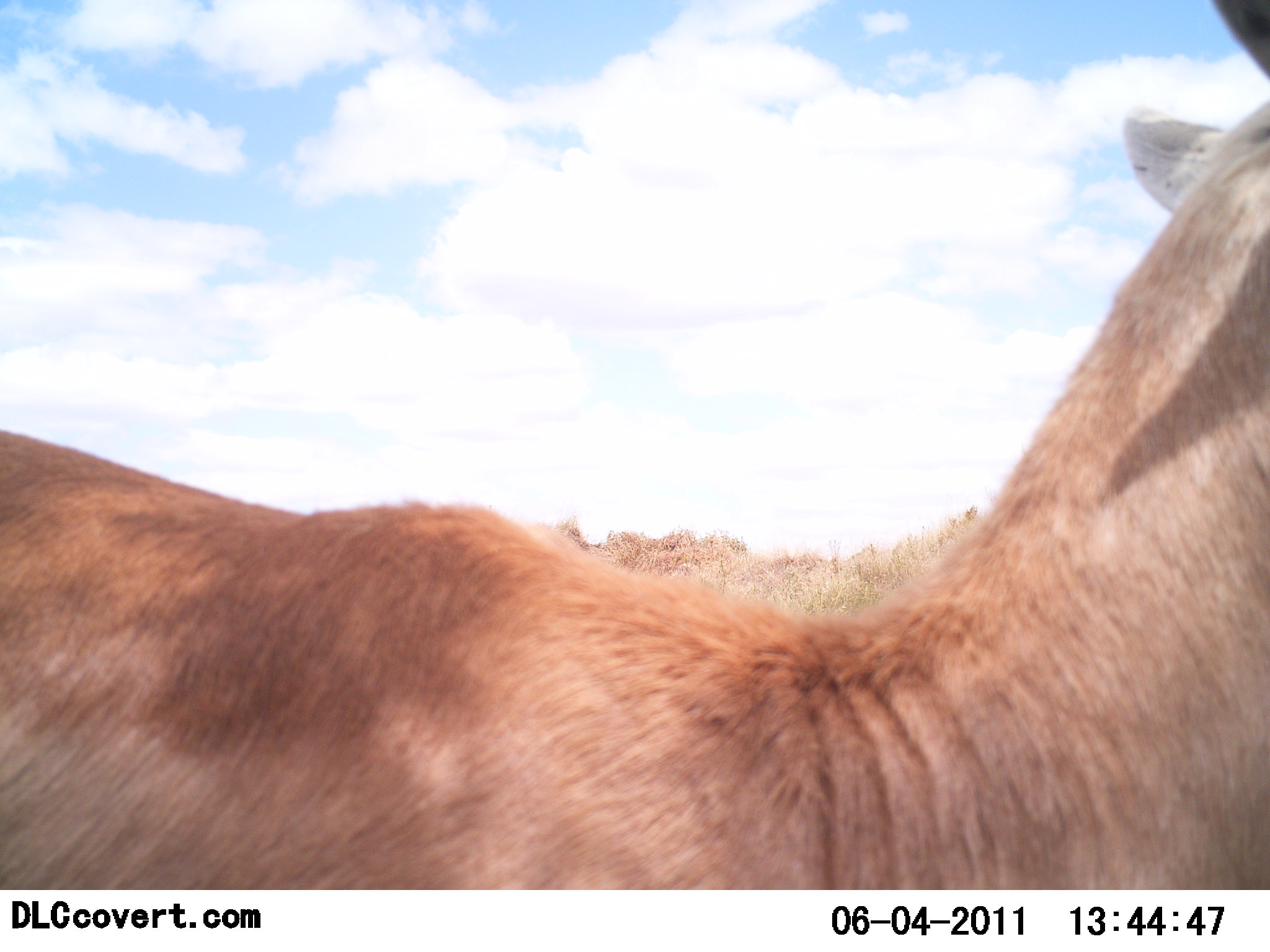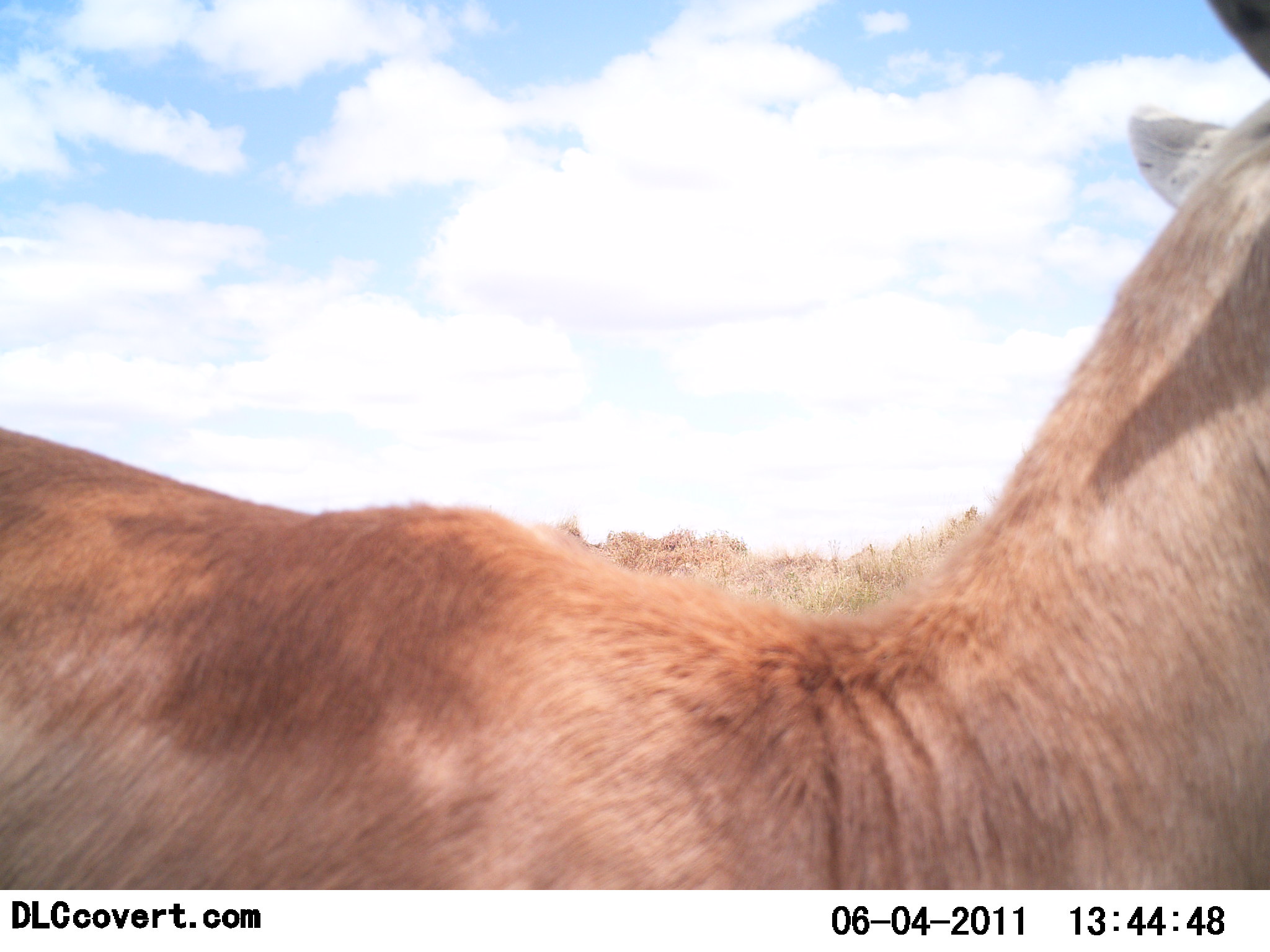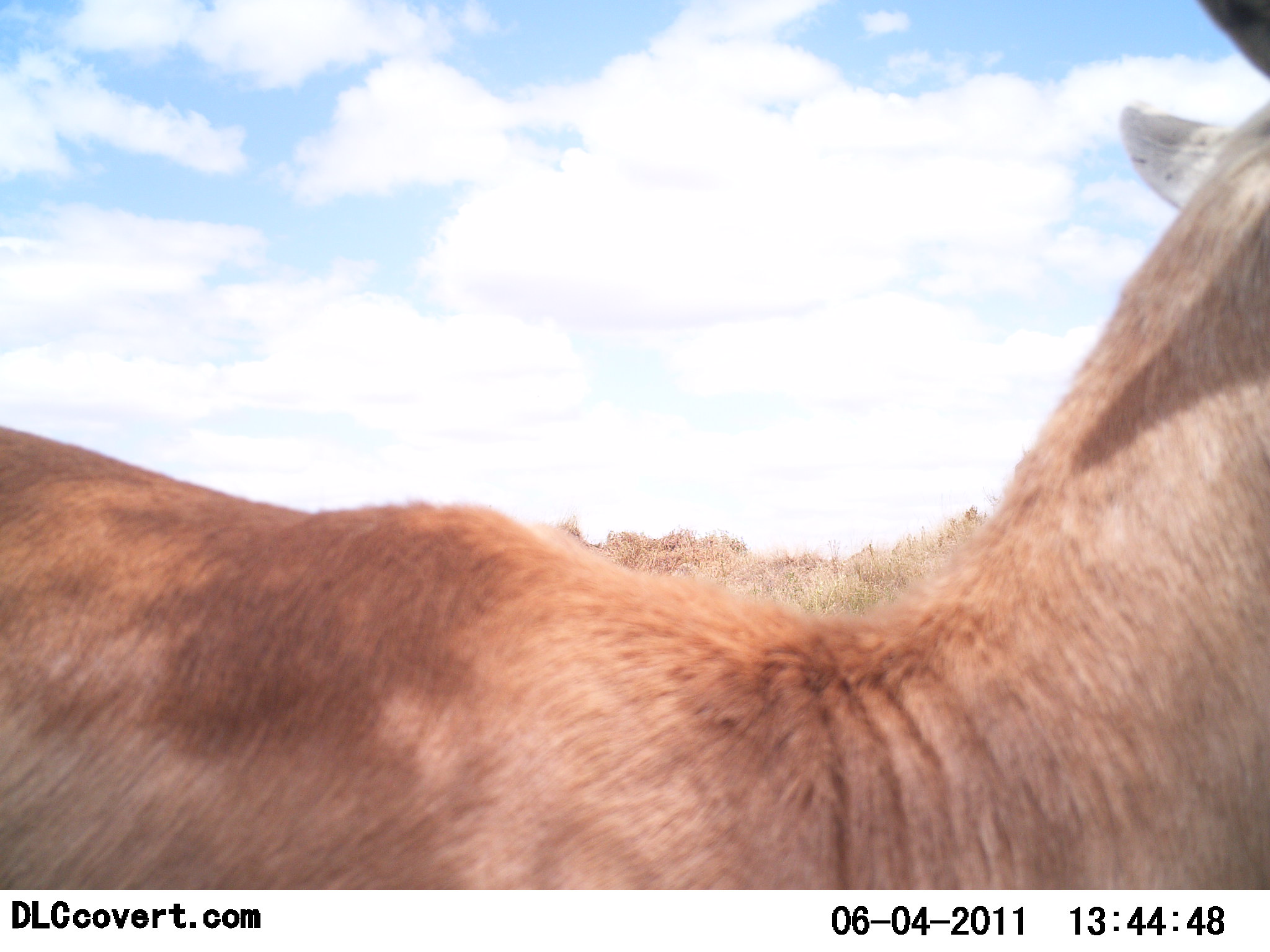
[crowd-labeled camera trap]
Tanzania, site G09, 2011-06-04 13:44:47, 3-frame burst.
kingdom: Animalia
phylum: Chordata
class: Mammalia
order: Artiodactyla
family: Bovidae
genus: Alcelaphus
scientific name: Alcelaphus buselaphus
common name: hartebeest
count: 1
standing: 100%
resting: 0%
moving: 0%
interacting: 0%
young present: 0%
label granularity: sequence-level